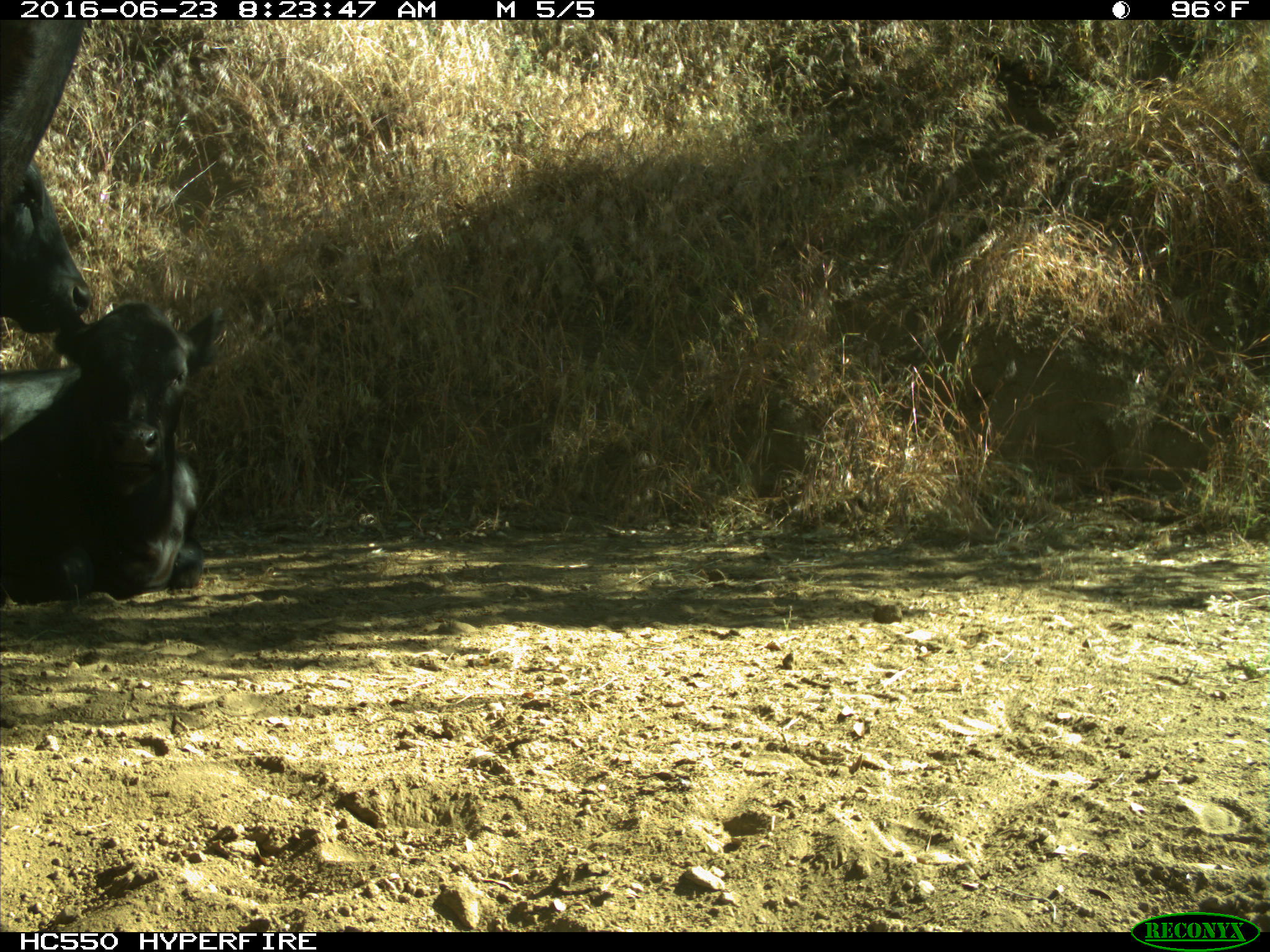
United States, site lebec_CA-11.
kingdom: Animalia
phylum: Chordata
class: Mammalia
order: Artiodactyla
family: Bovidae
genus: Bos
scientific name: Bos taurus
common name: domestic cow